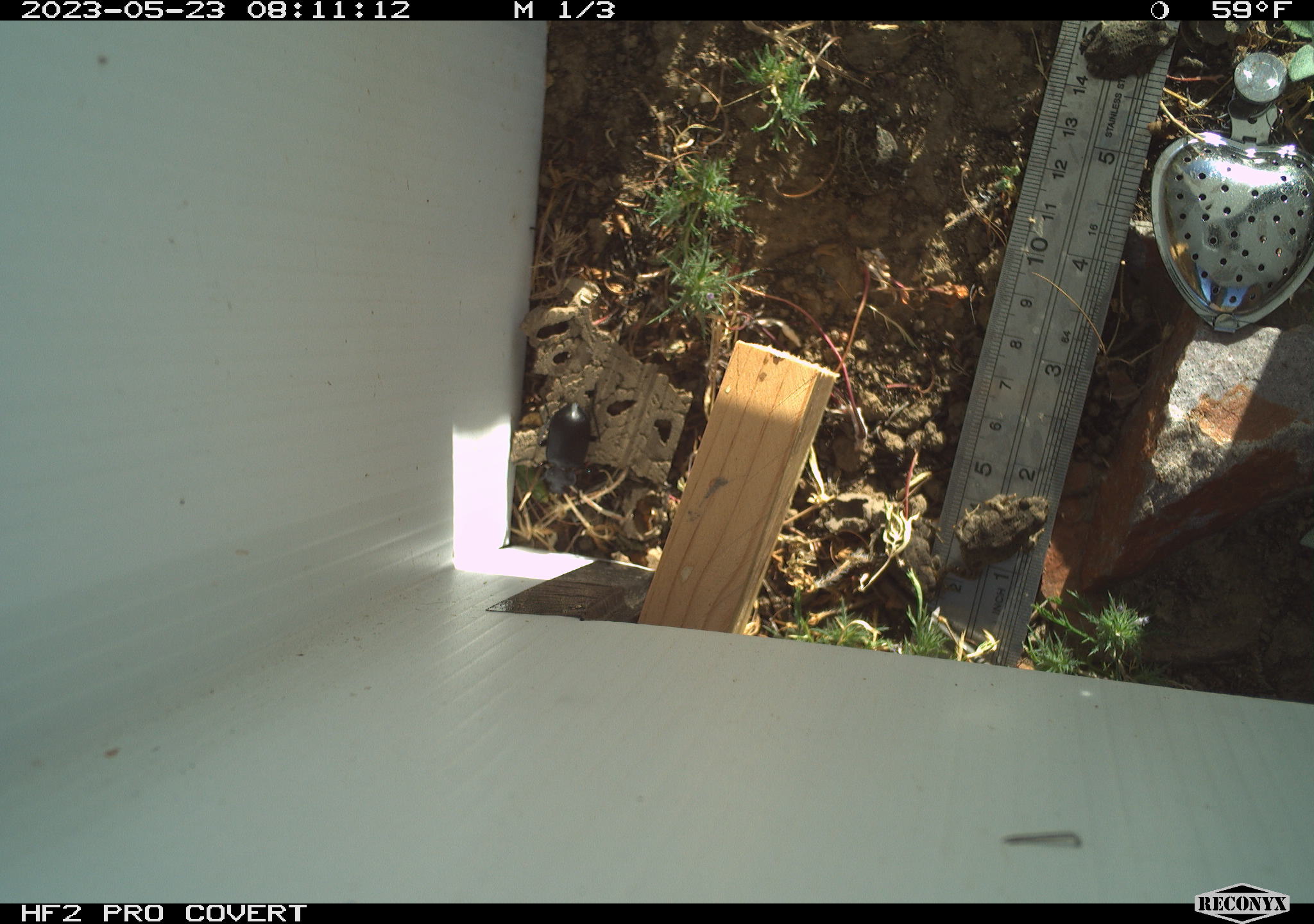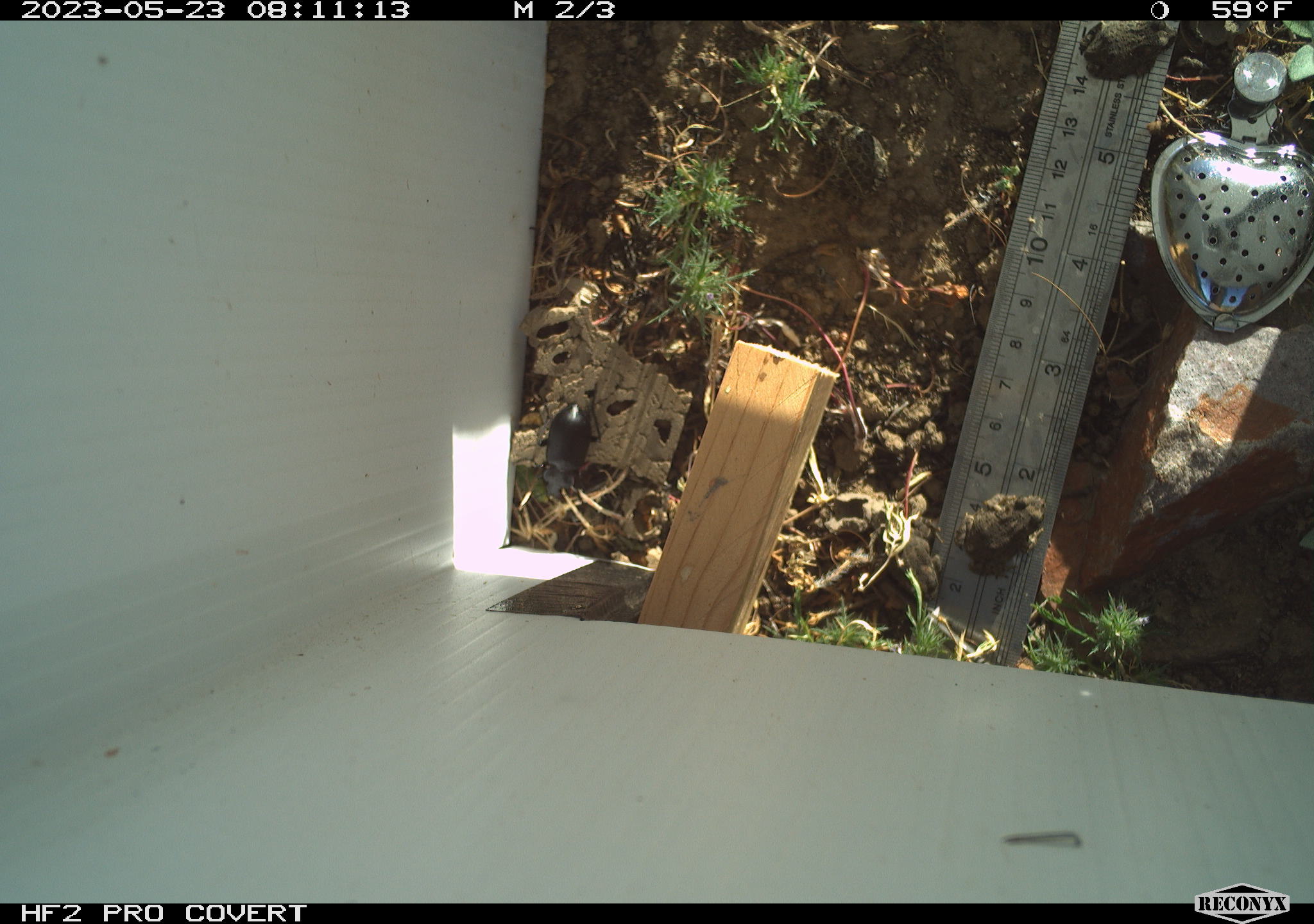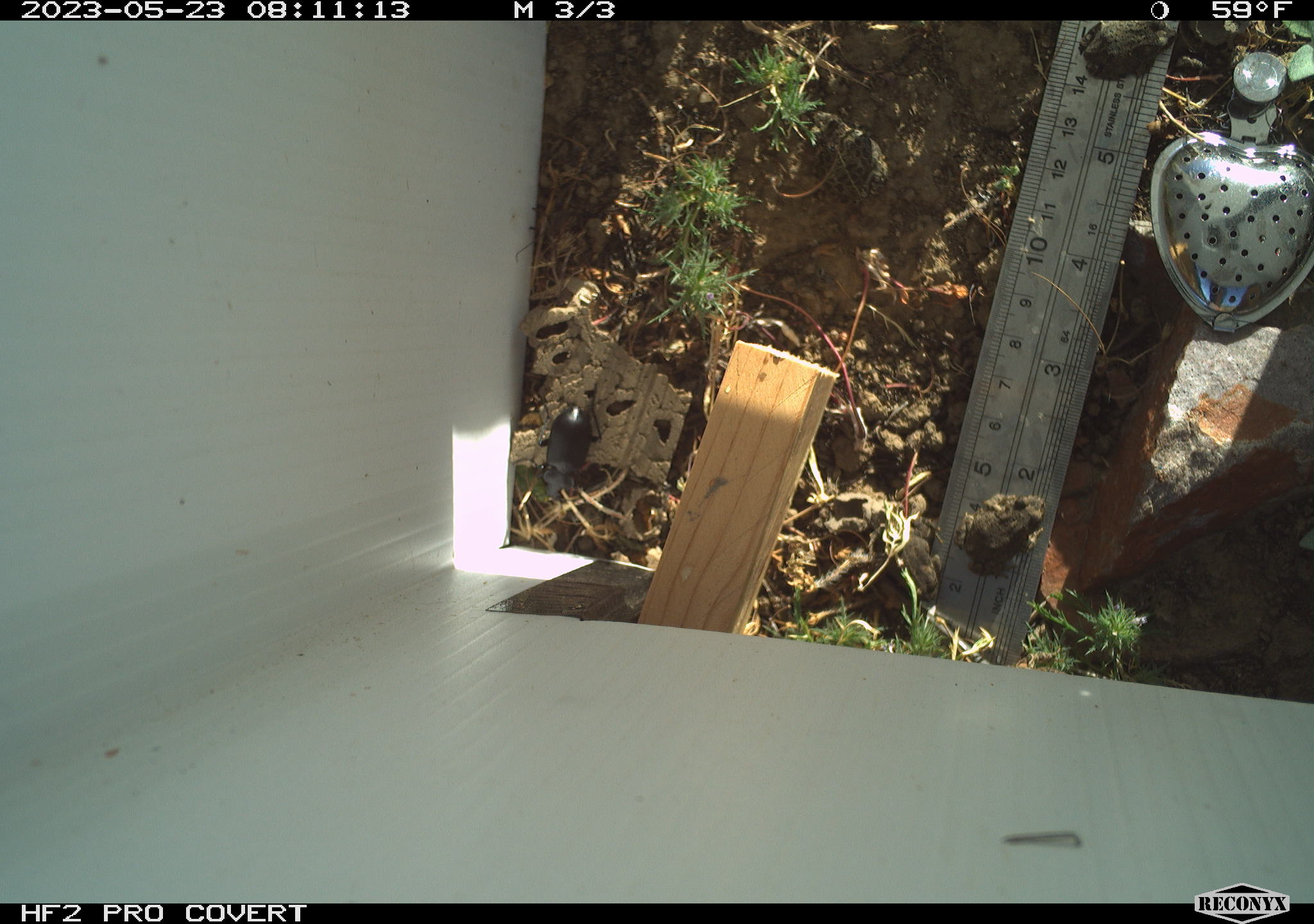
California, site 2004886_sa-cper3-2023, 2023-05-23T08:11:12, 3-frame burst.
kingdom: Animalia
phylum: Chordata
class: Amphibia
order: Anura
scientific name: Anura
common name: frogs